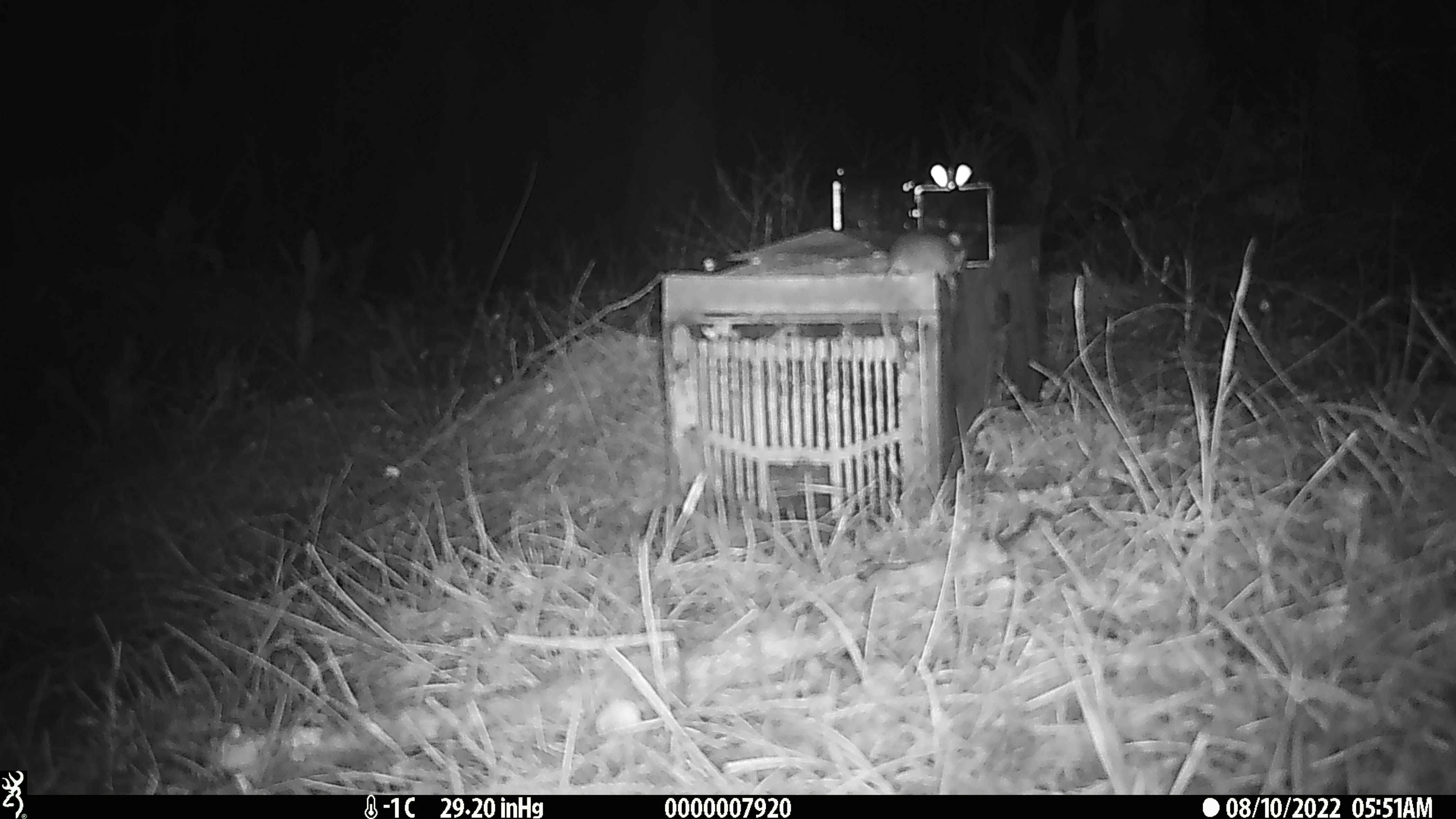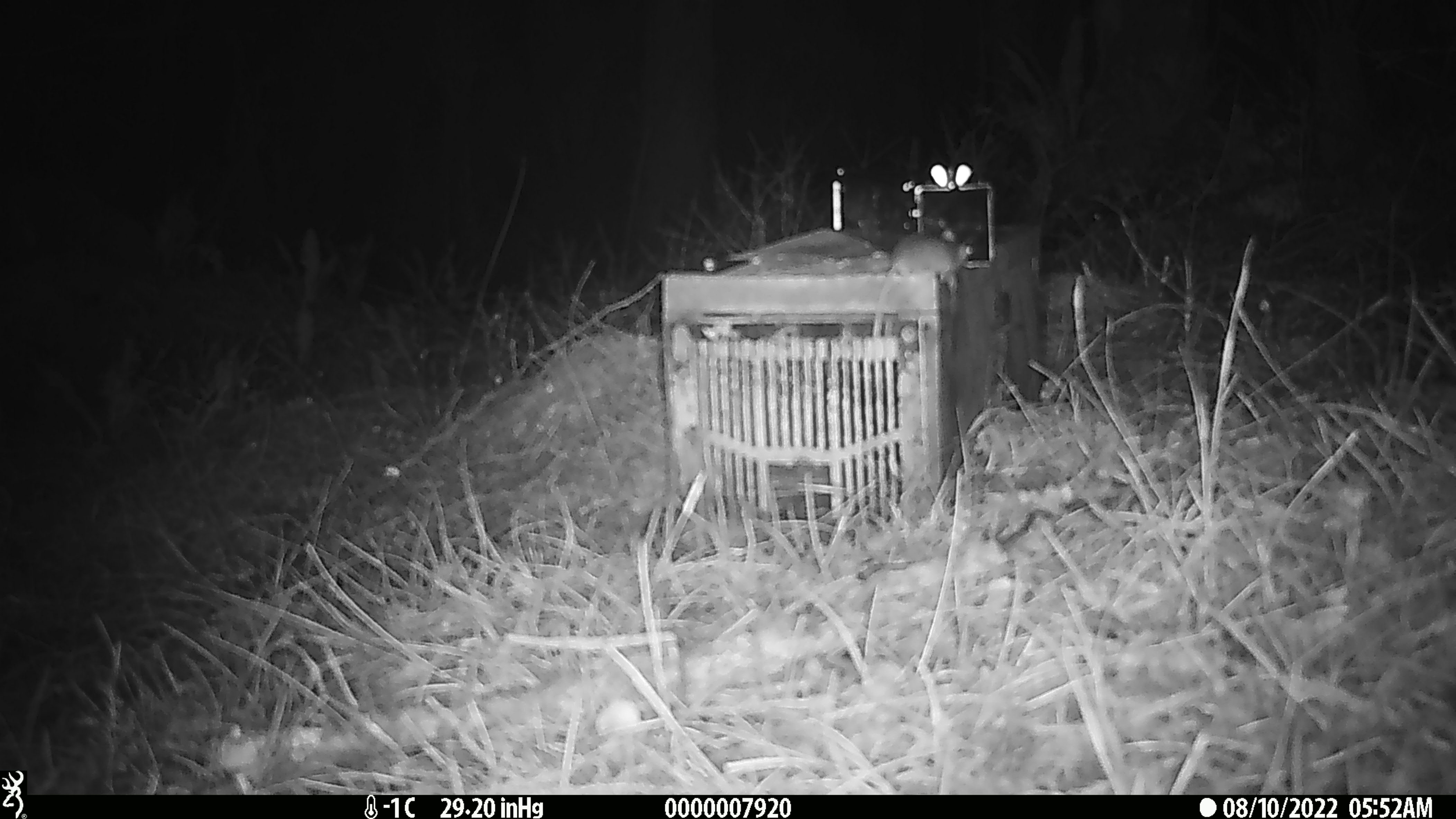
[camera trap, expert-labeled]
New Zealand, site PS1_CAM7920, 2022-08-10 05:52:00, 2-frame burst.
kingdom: Animalia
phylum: Chordata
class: Mammalia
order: Rodentia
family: Muridae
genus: Mus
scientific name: Mus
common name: mouse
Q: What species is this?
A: Mouse (Mus).